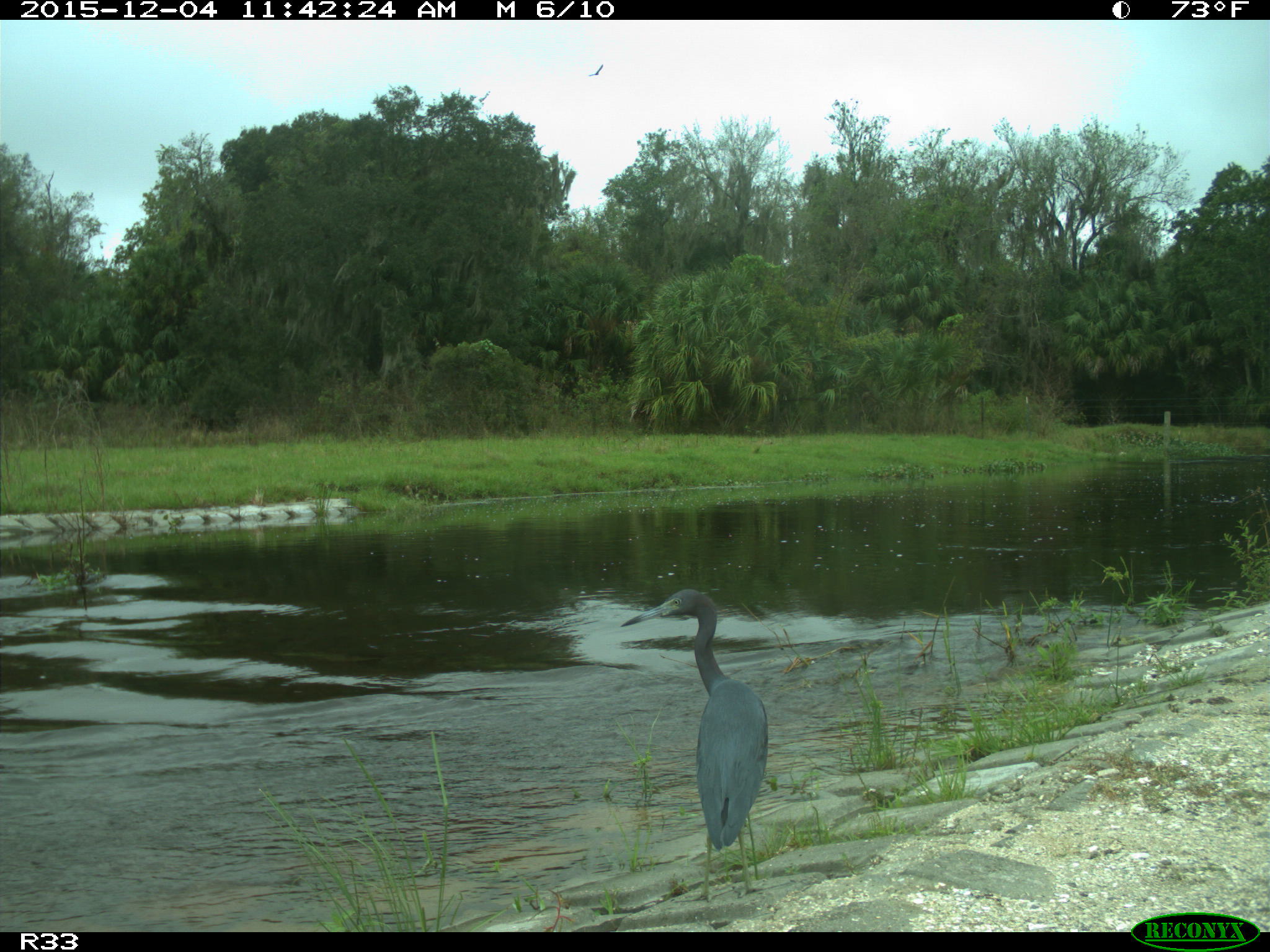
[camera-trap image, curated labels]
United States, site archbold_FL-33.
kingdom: Animalia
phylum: Chordata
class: Aves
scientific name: Aves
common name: birds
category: unidentified bird